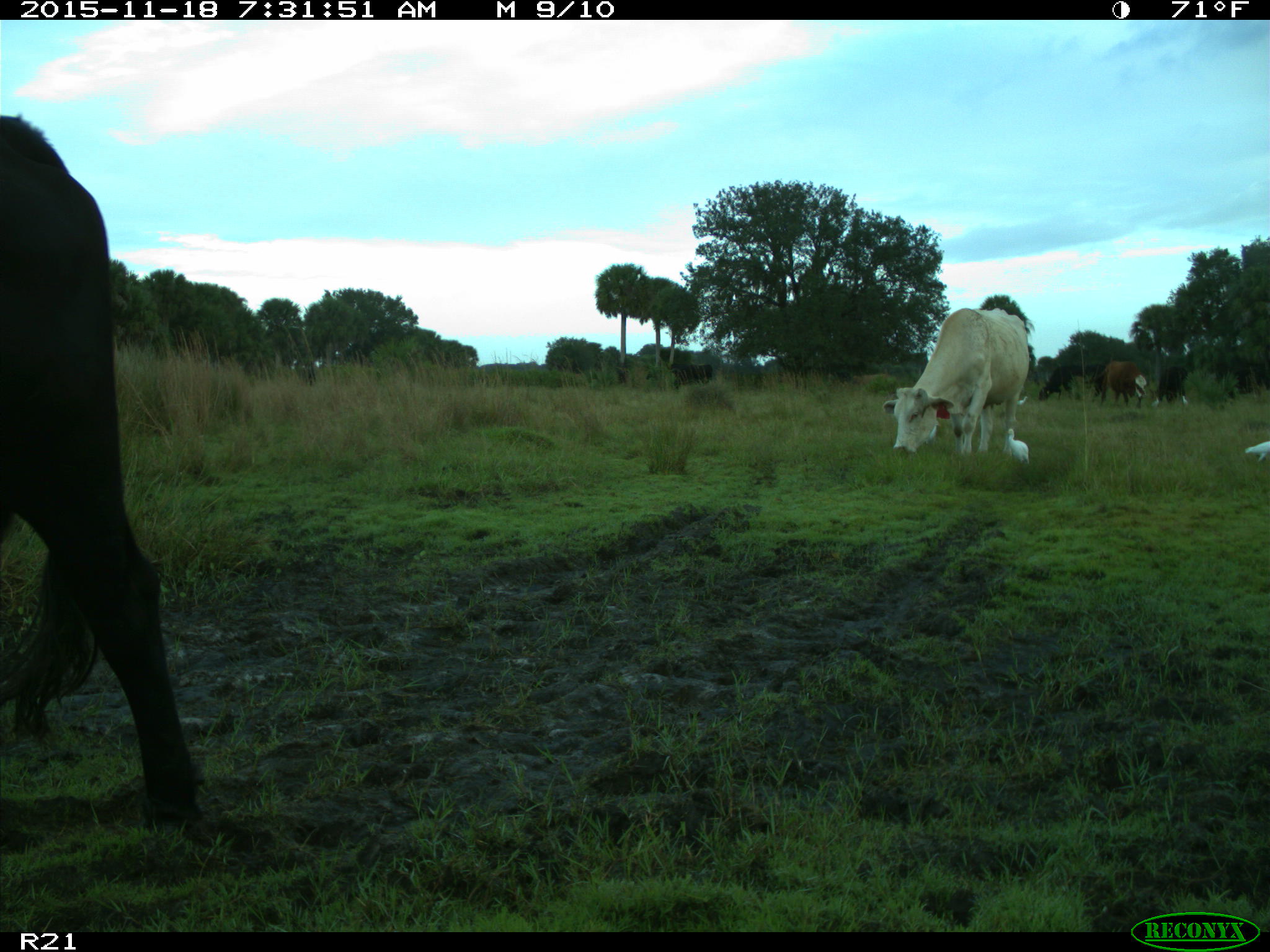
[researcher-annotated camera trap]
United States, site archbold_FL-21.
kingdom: Animalia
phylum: Chordata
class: Mammalia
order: Artiodactyla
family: Bovidae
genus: Bos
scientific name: Bos taurus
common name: domestic cow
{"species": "Bos taurus (domestic cow)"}